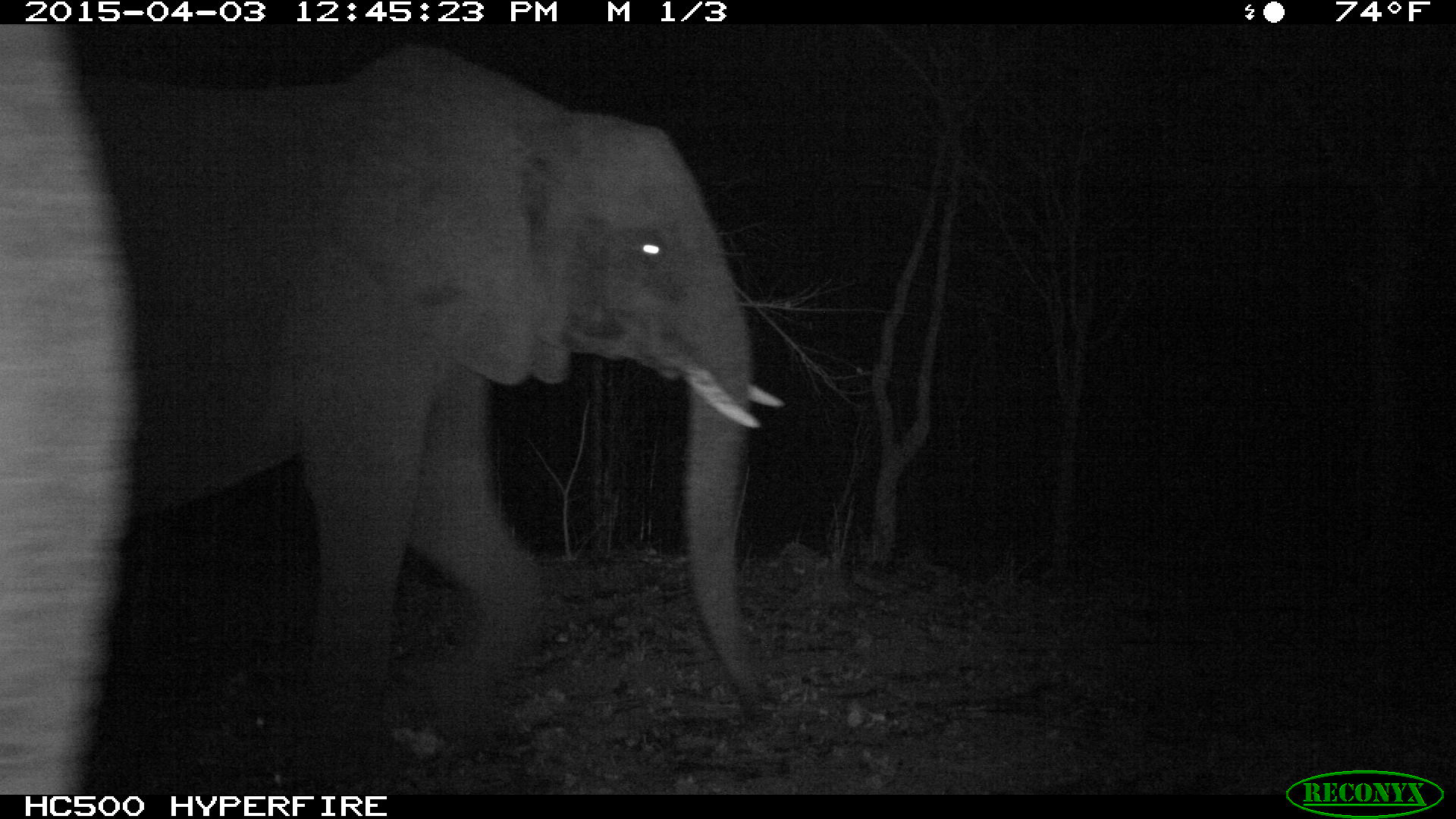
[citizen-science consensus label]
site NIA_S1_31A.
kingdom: Animalia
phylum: Chordata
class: Mammalia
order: Proboscidea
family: Elephantidae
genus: Loxodonta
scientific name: Loxodonta africana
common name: african bush elephant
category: elephant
Elephant (african bush elephant) (Loxodonta africana), count 2. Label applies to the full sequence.